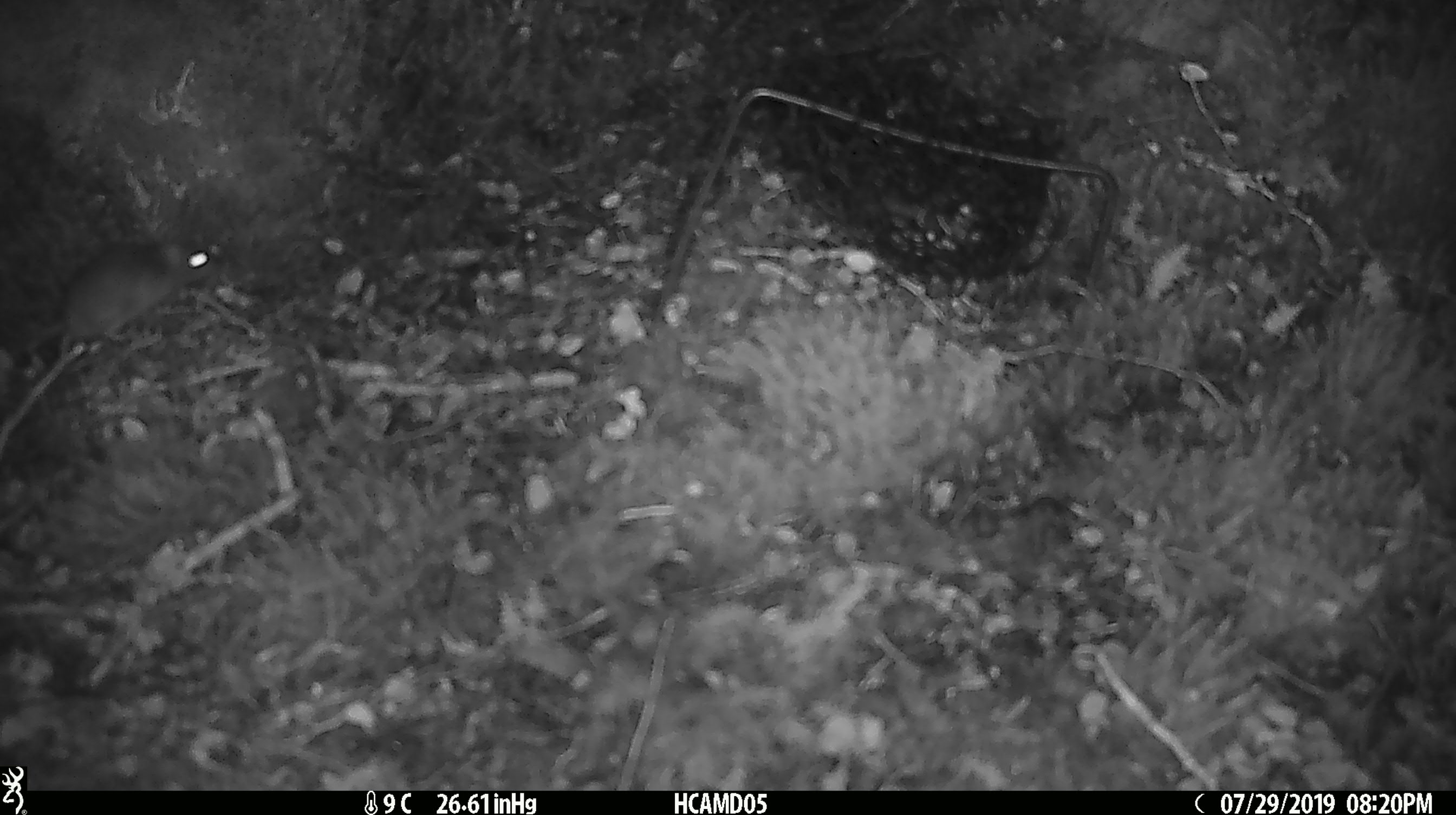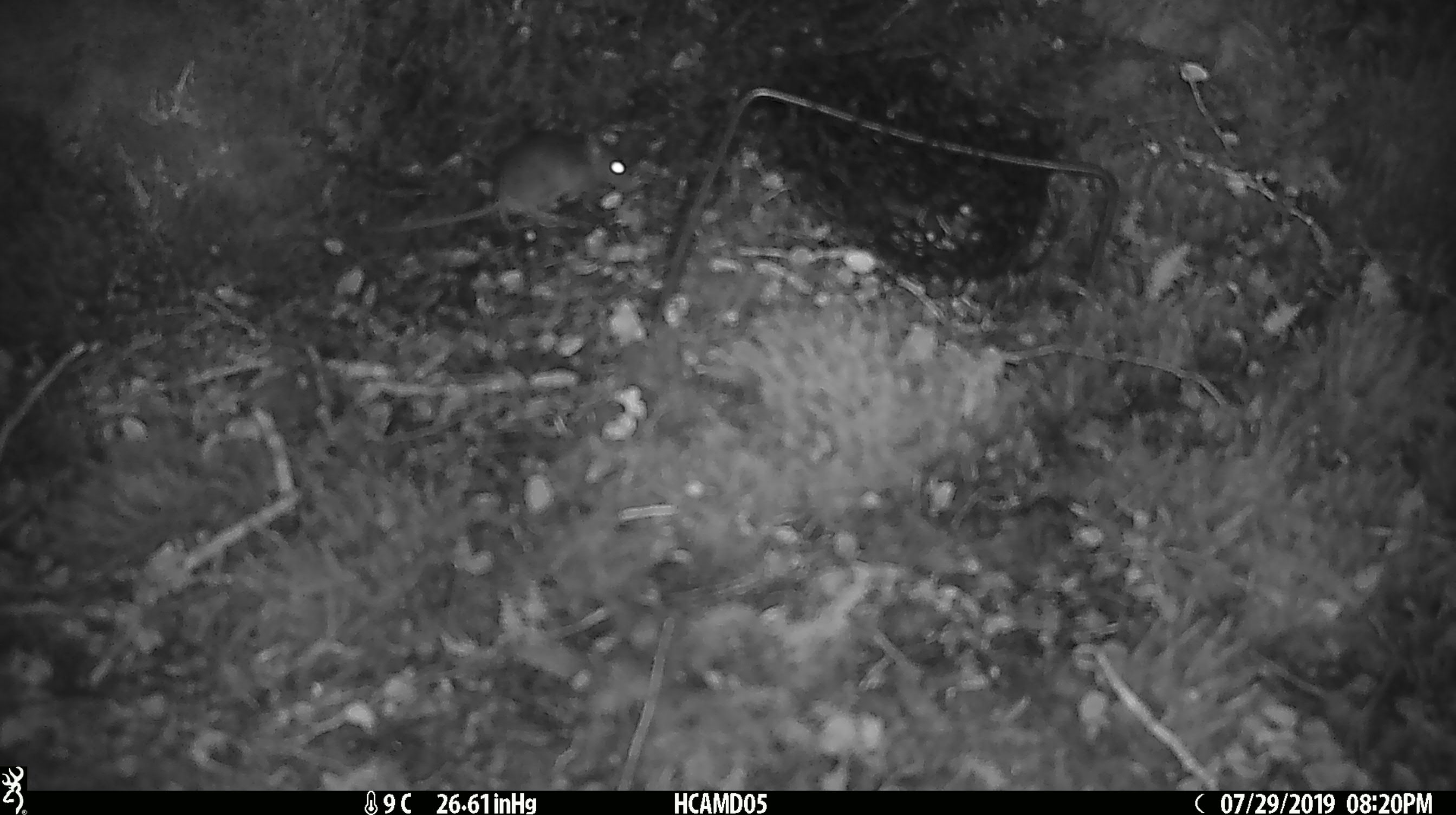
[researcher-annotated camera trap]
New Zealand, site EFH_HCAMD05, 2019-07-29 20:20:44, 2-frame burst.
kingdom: Animalia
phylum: Chordata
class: Mammalia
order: Rodentia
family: Muridae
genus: Mus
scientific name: Mus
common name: mouse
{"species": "mouse (Mus)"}